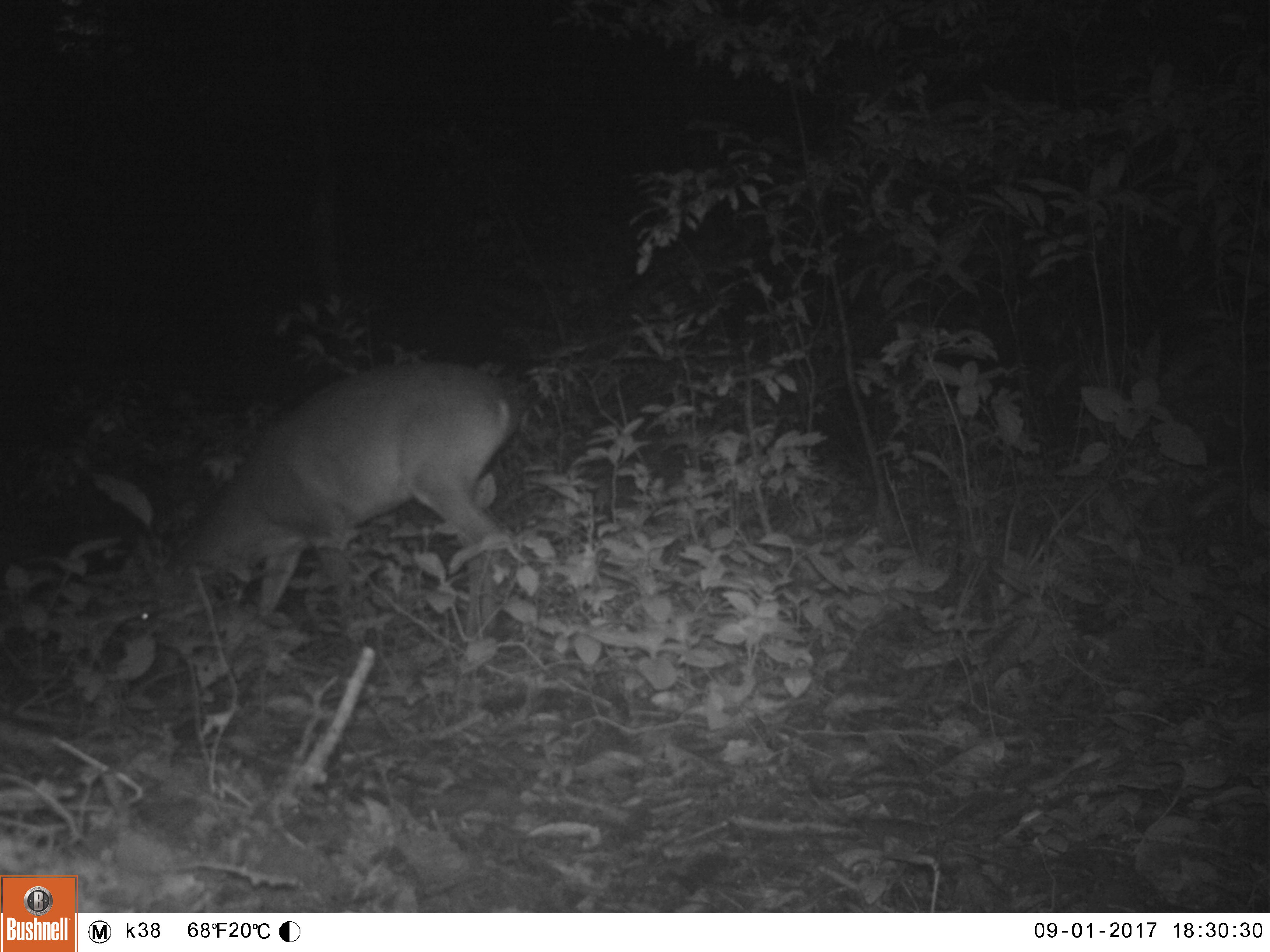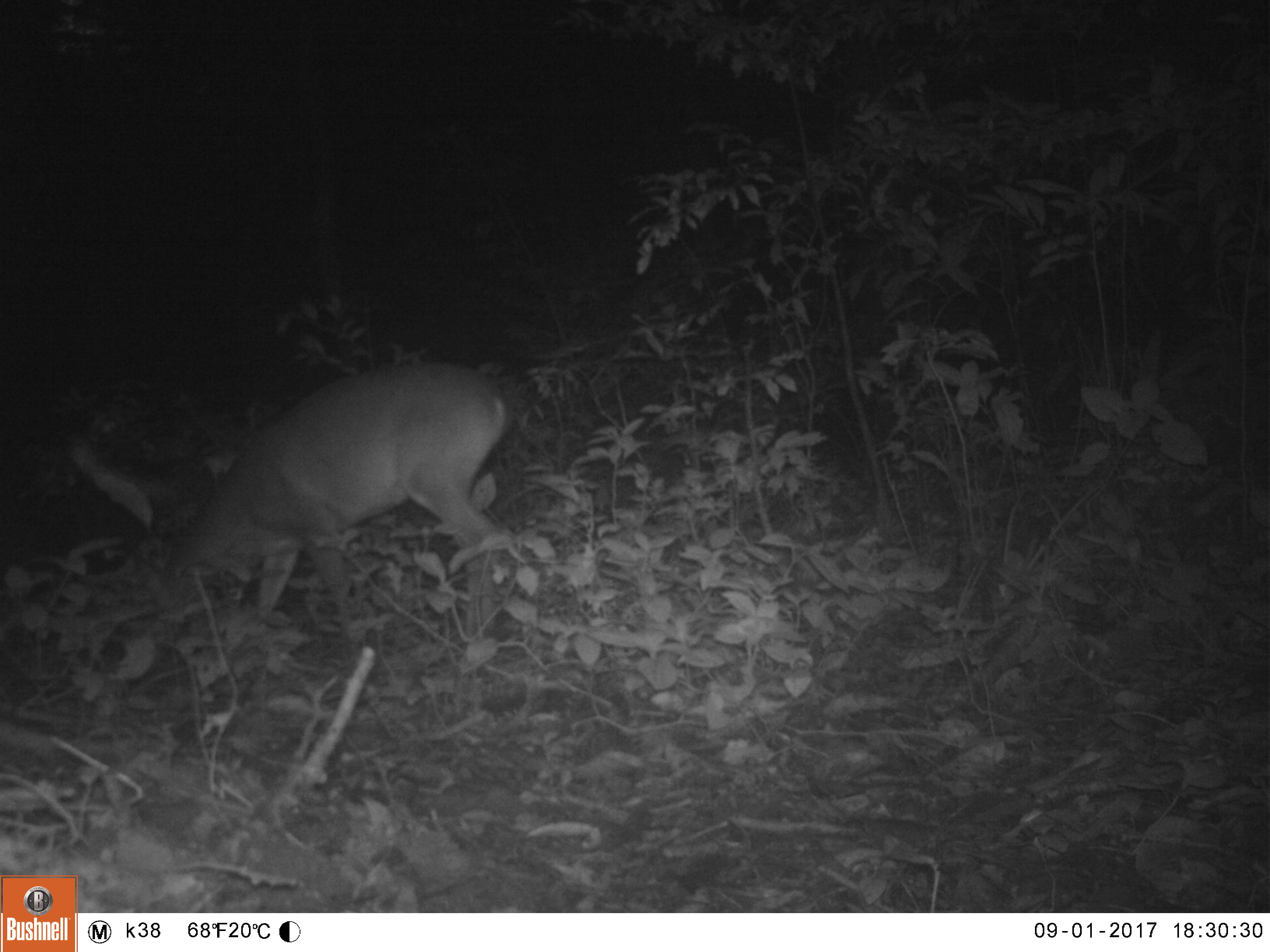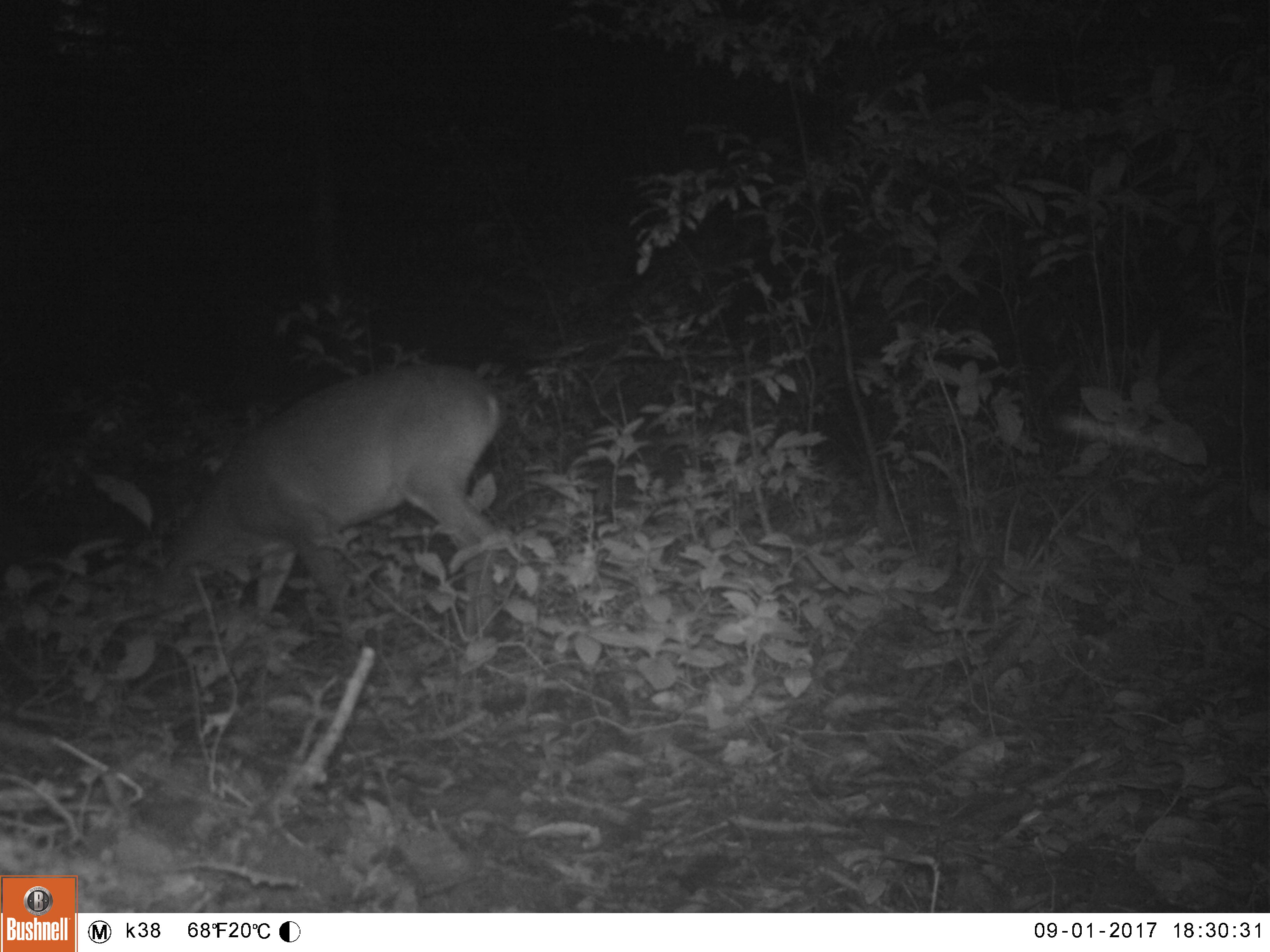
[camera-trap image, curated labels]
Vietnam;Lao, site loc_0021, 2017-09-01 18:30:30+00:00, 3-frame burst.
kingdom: Animalia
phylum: Chordata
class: Mammalia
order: Artiodactyla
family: Cervidae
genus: Muntiacus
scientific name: Muntiacus vuquangensis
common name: large-antlered muntjac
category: large antlered muntjac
Large antlered muntjac (large-antlered muntjac) (Muntiacus vuquangensis). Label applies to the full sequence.